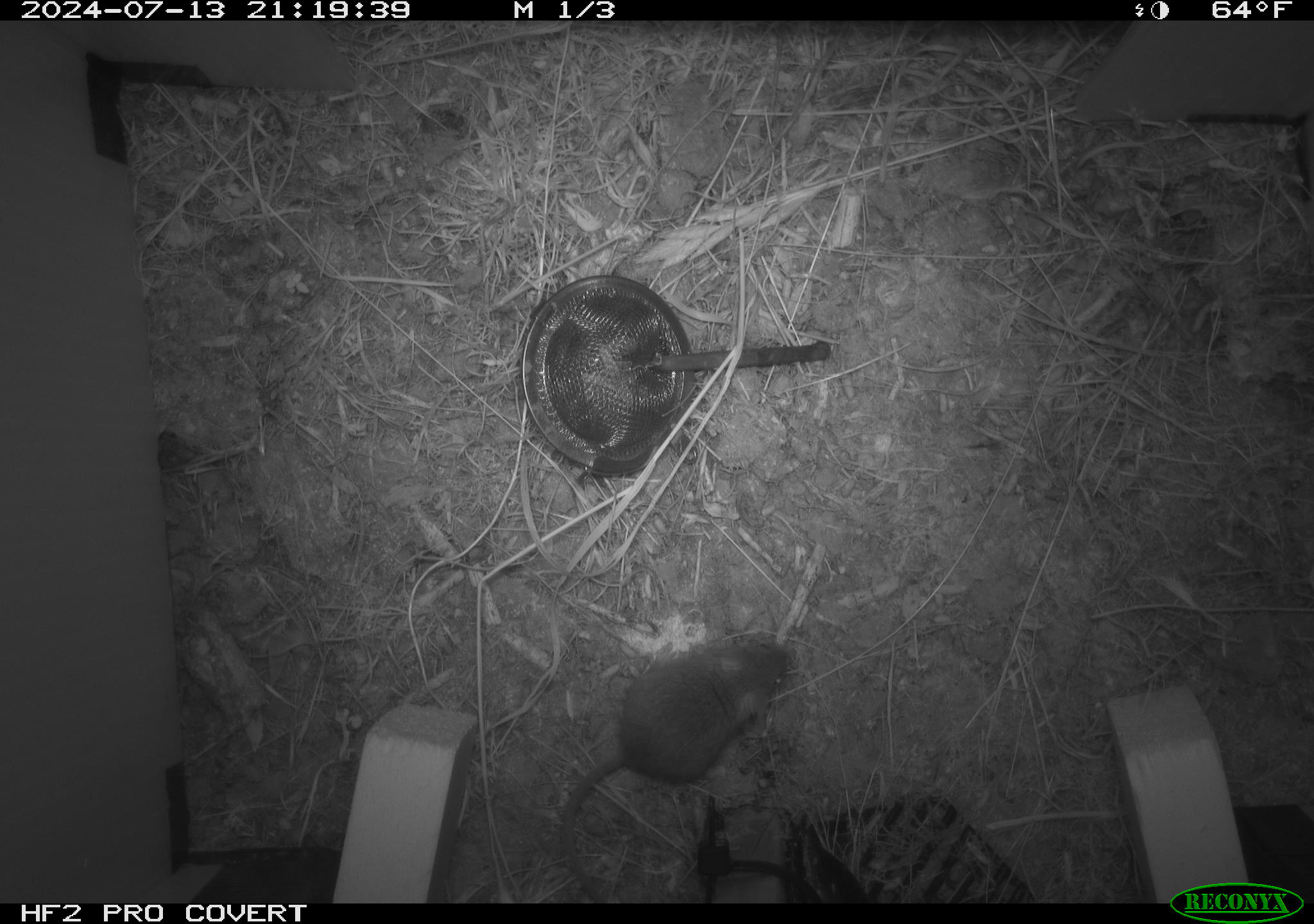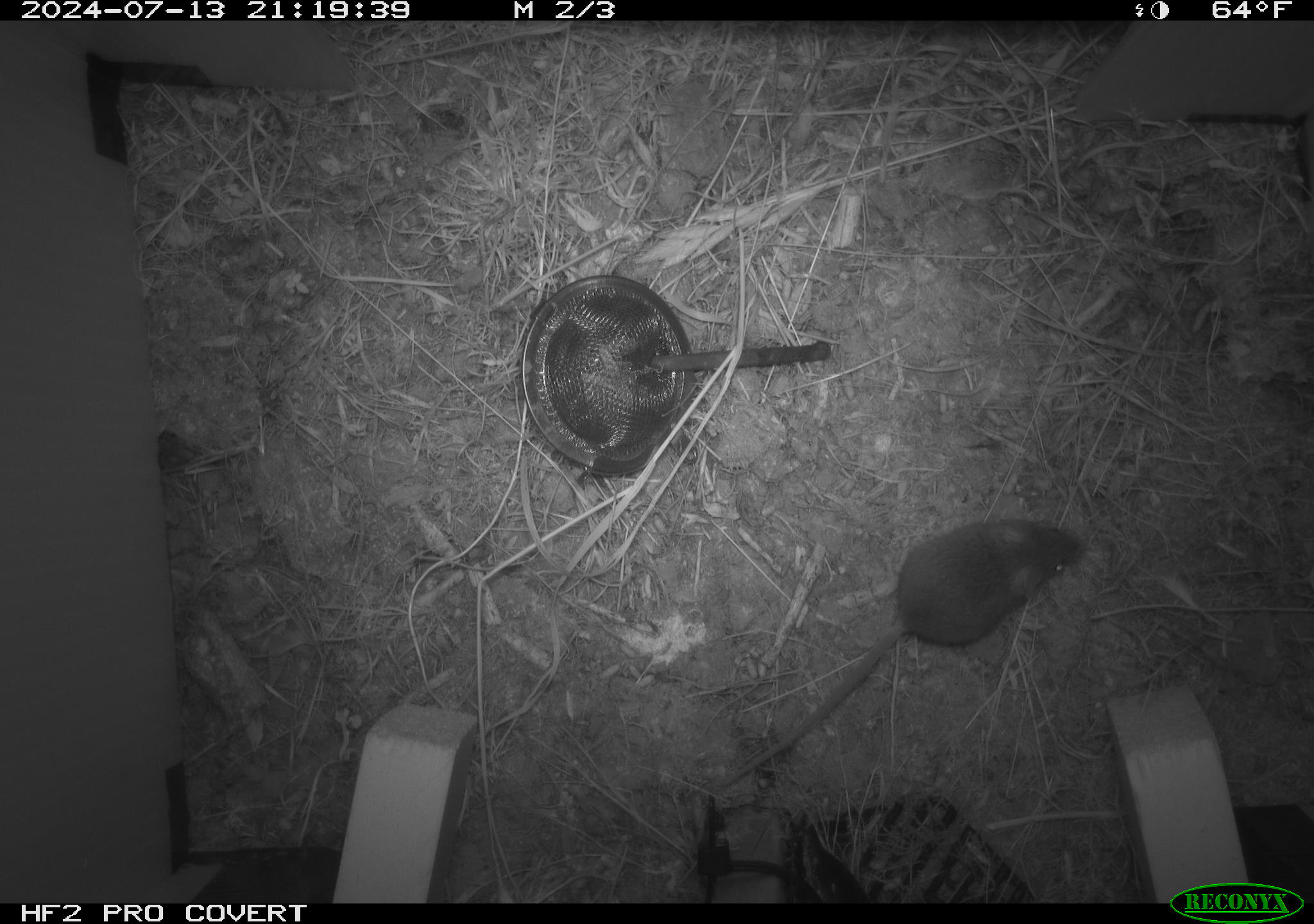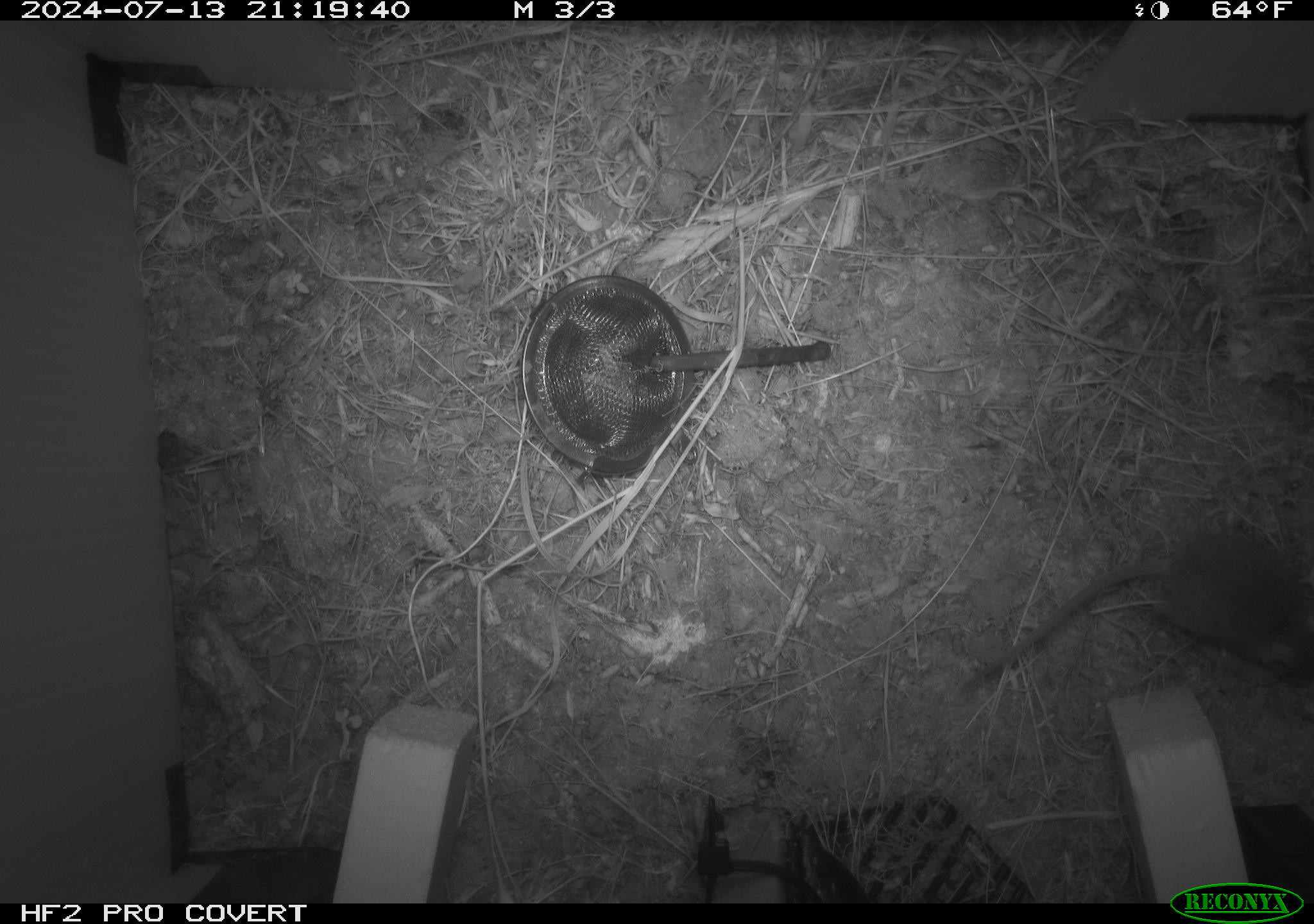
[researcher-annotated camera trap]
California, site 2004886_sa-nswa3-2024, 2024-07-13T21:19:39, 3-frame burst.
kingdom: Animalia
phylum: Chordata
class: Mammalia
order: Rodentia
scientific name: Rodentia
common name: rodent